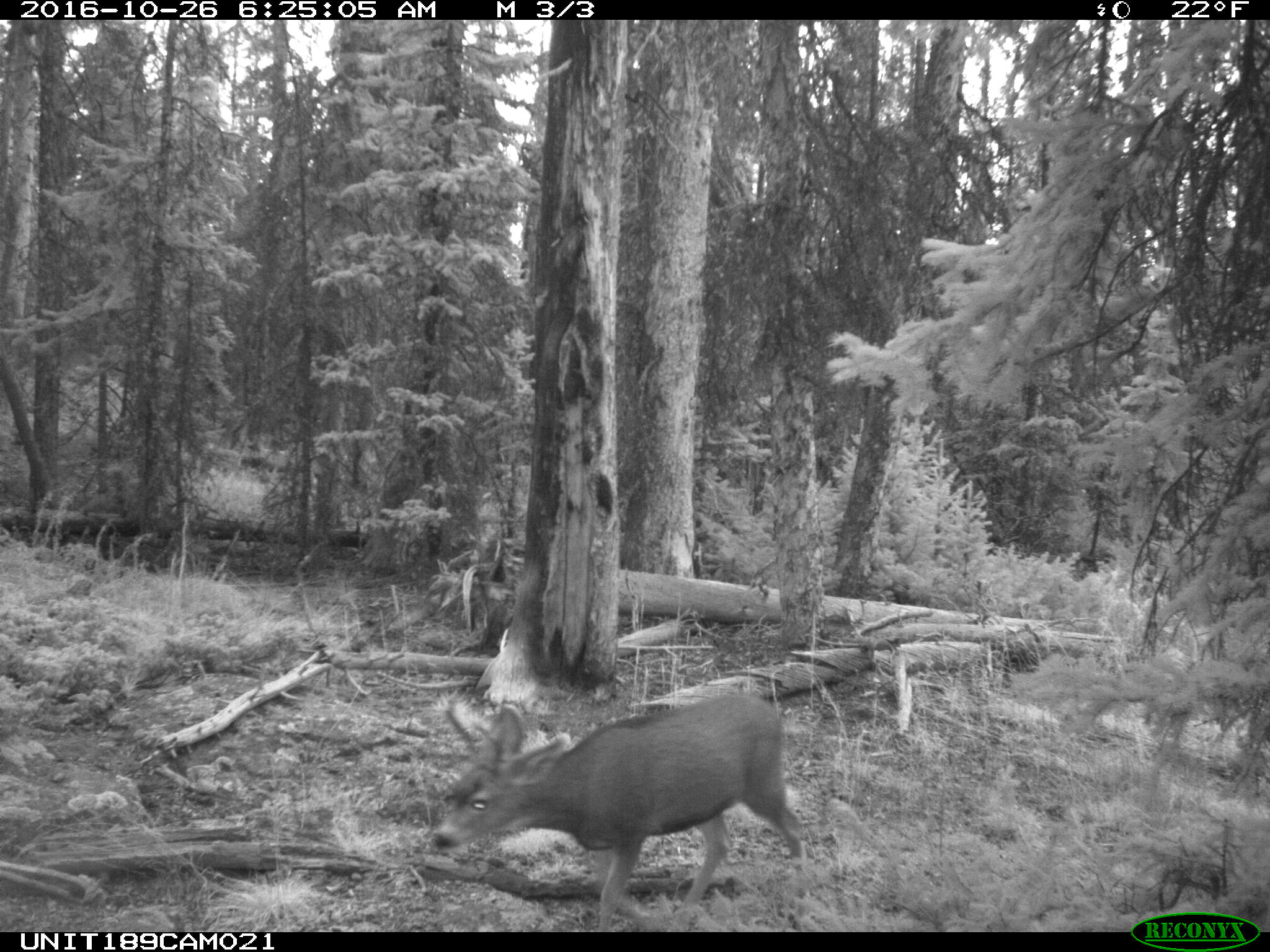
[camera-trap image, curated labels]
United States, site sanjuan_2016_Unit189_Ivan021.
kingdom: Animalia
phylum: Chordata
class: Mammalia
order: Artiodactyla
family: Cervidae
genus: Odocoileus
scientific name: Odocoileus hemionus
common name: mule deer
Odocoileus hemionus (mule deer).